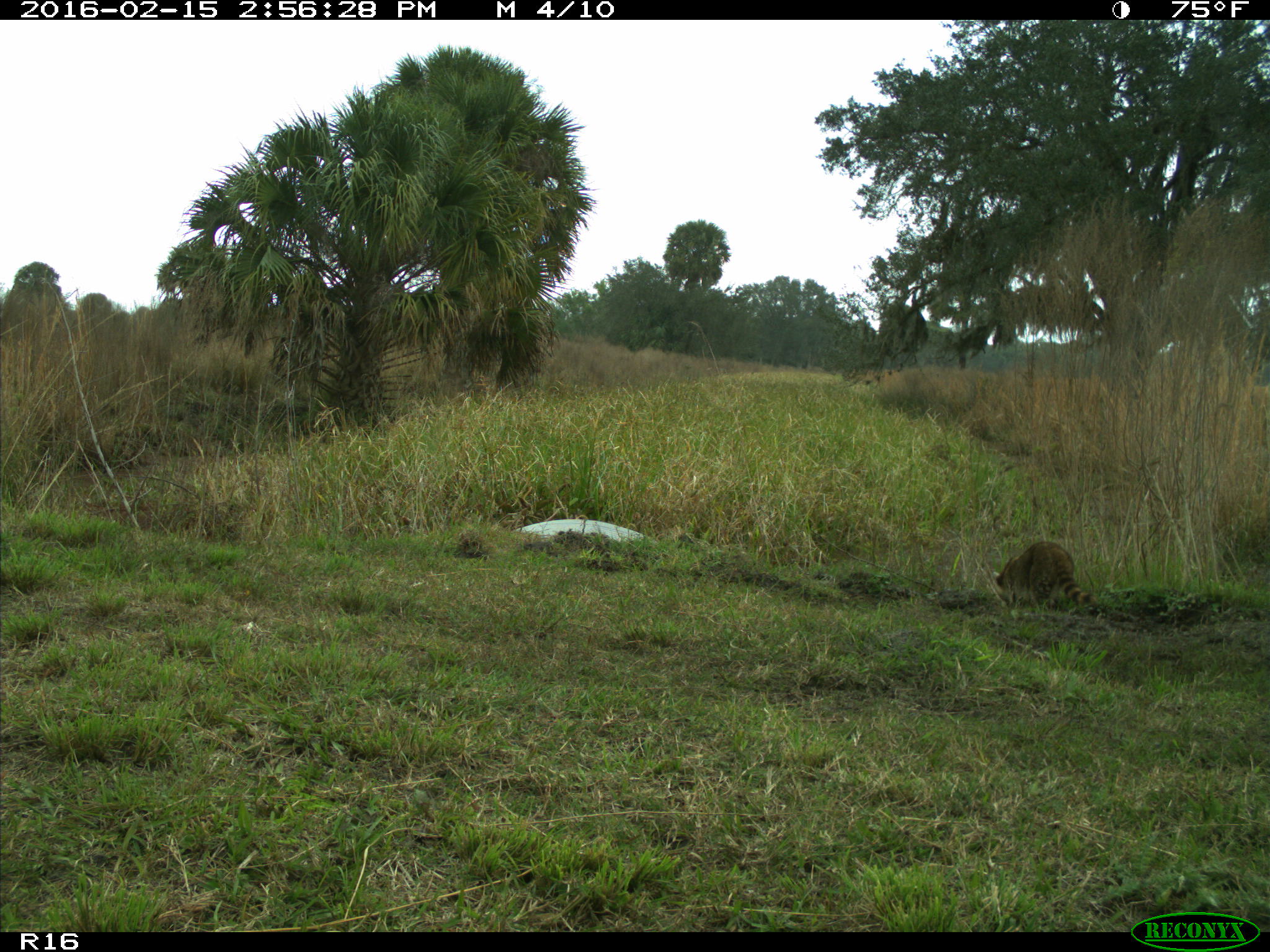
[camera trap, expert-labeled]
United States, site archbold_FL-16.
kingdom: Animalia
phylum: Chordata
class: Mammalia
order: Carnivora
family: Procyonidae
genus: Procyon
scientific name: Procyon lotor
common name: common raccoon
Procyon lotor (common raccoon).